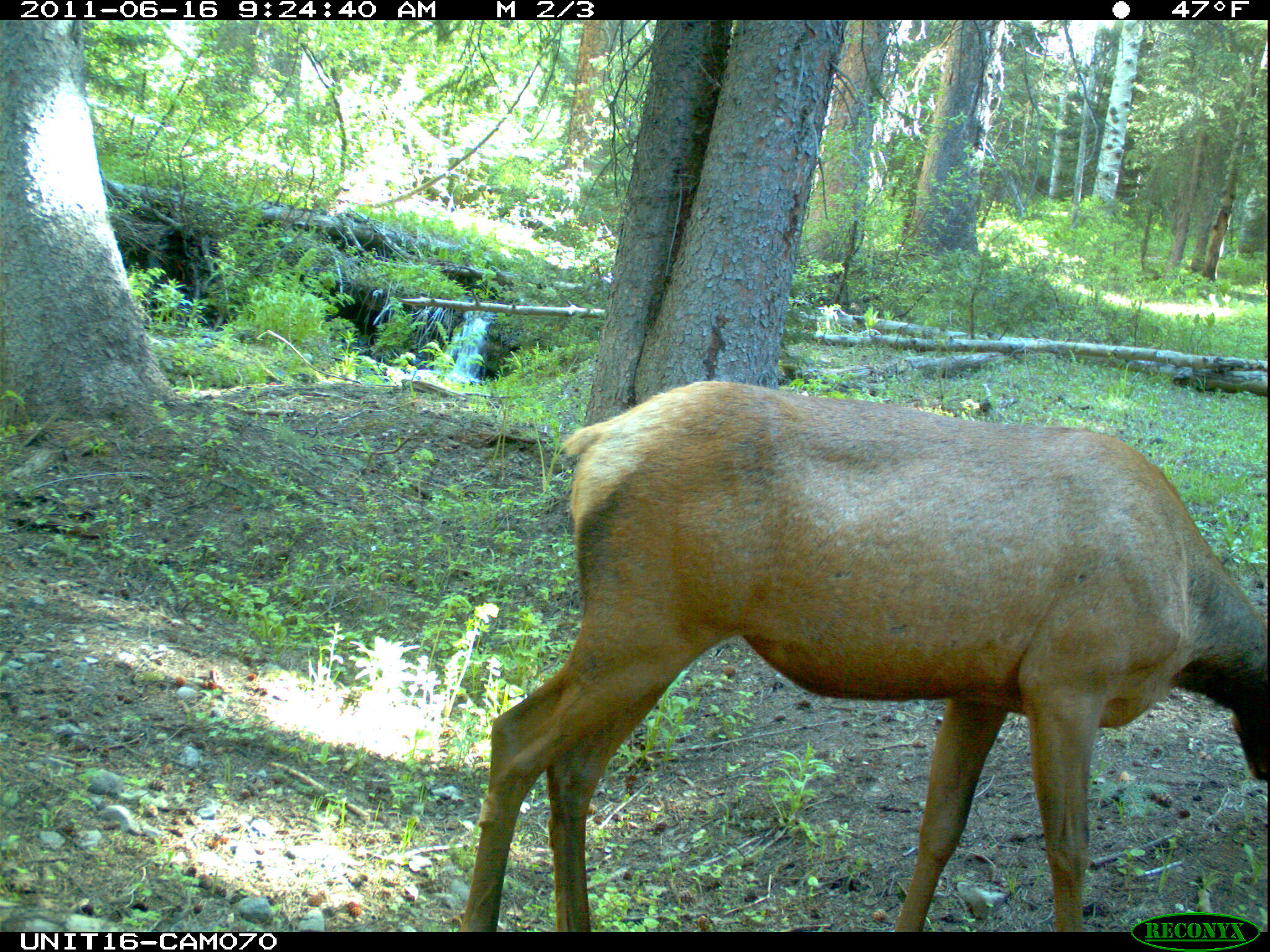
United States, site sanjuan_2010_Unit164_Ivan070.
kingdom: Animalia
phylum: Chordata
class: Mammalia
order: Artiodactyla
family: Cervidae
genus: Cervus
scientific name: Cervus elaphus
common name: red deer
Cervus elaphus (red deer).